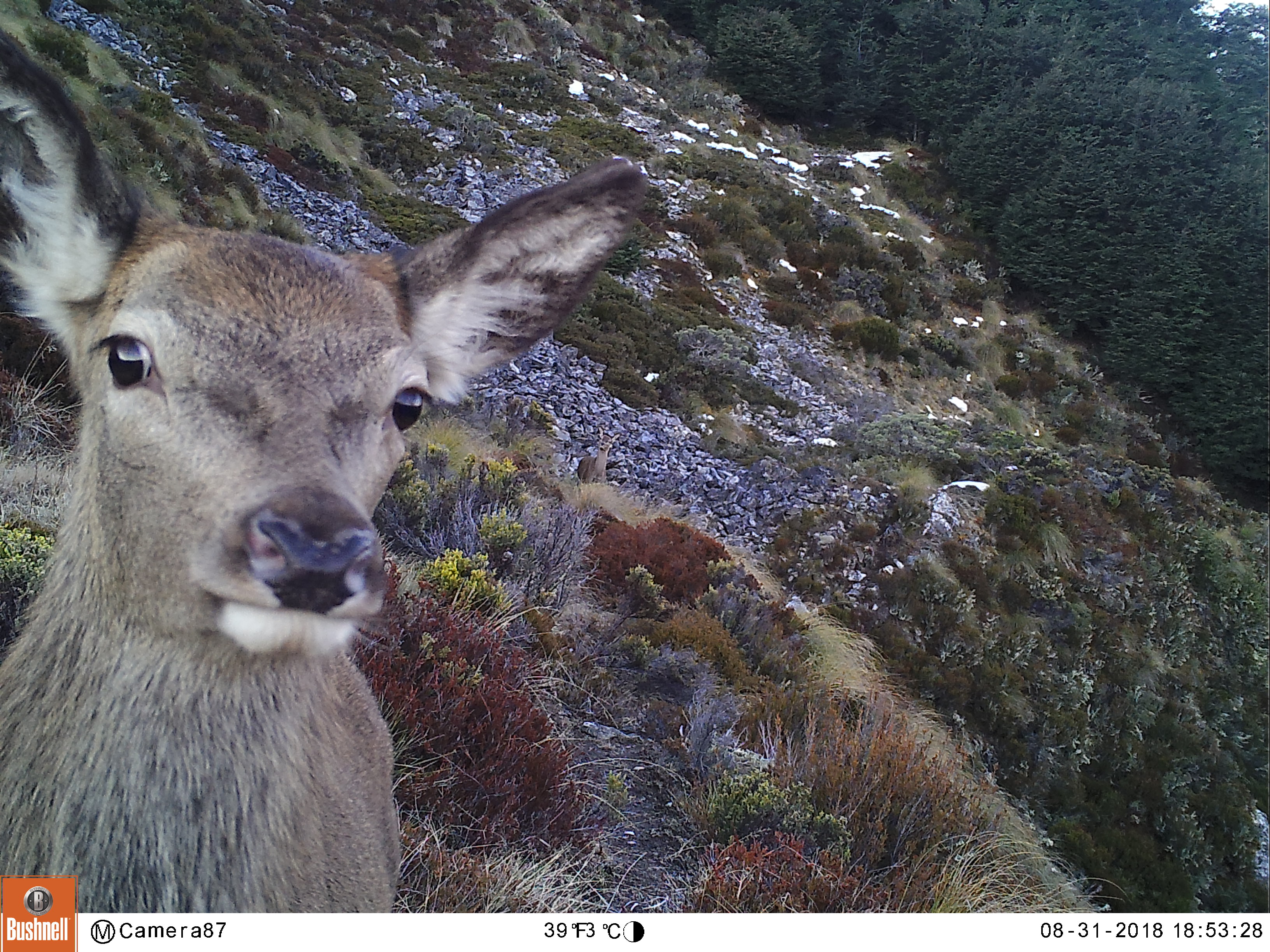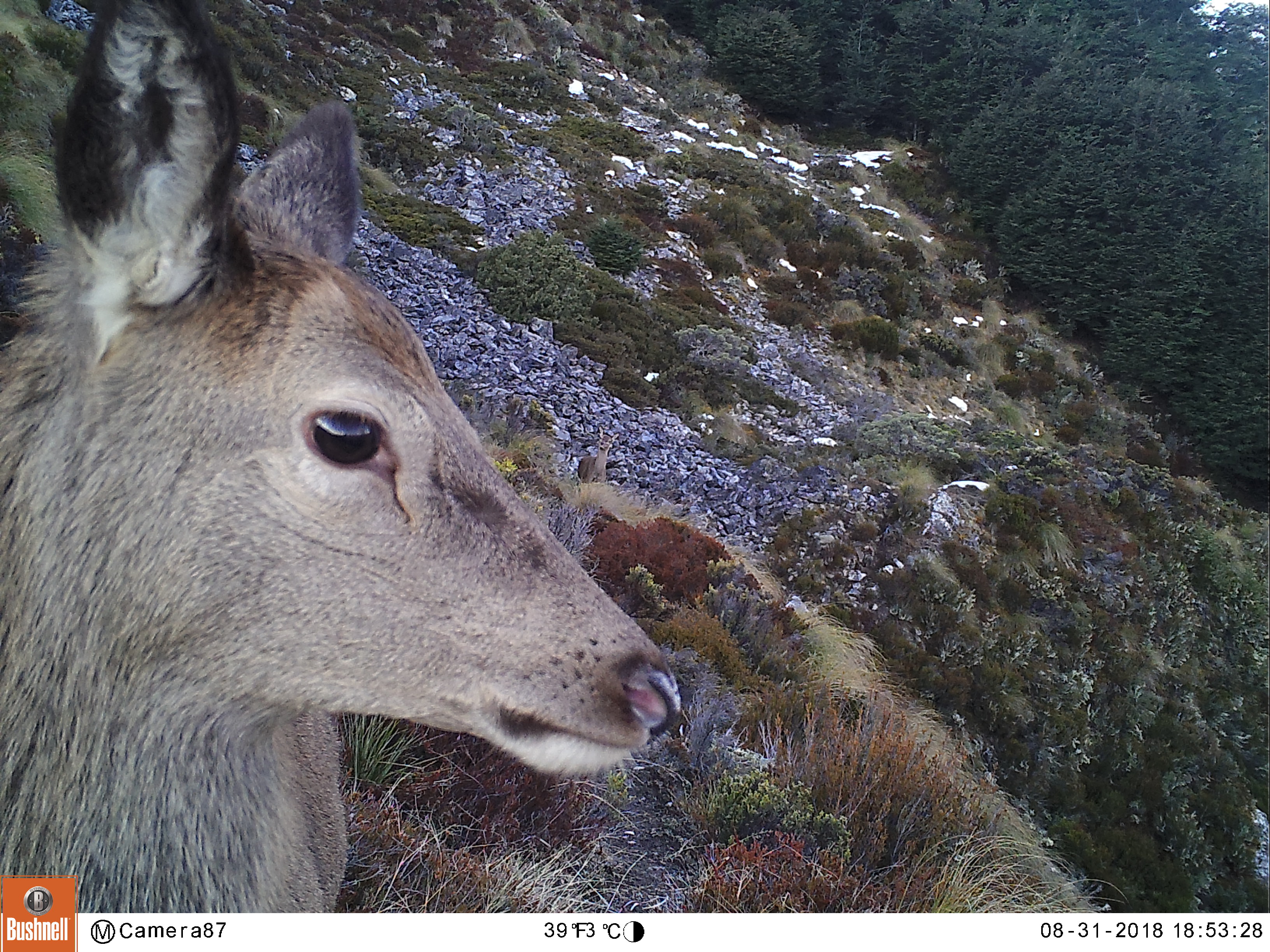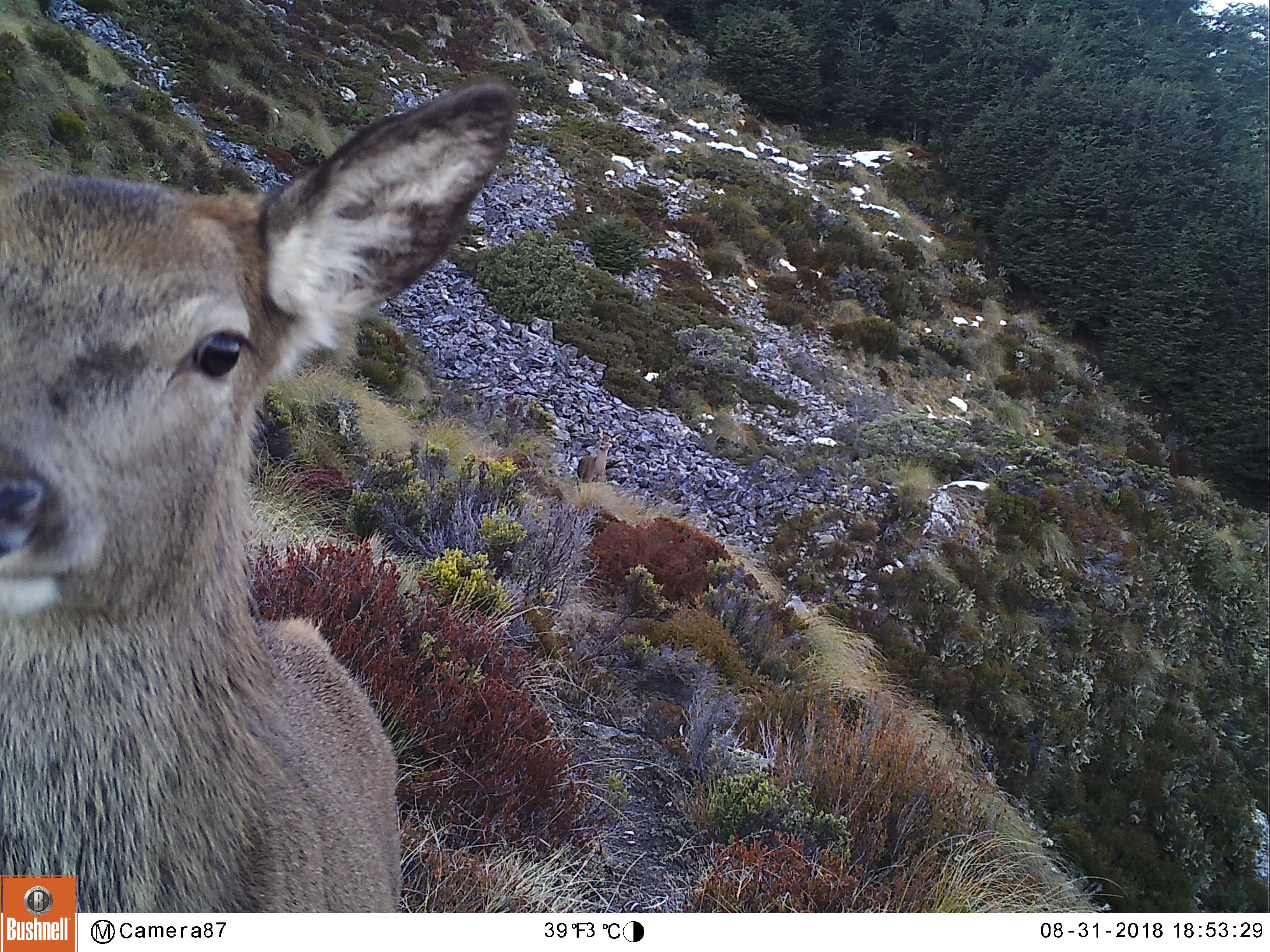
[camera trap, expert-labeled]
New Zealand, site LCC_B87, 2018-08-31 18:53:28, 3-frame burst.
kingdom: Animalia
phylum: Chordata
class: Mammalia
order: Artiodactyla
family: Cervidae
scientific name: Cervidae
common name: deer